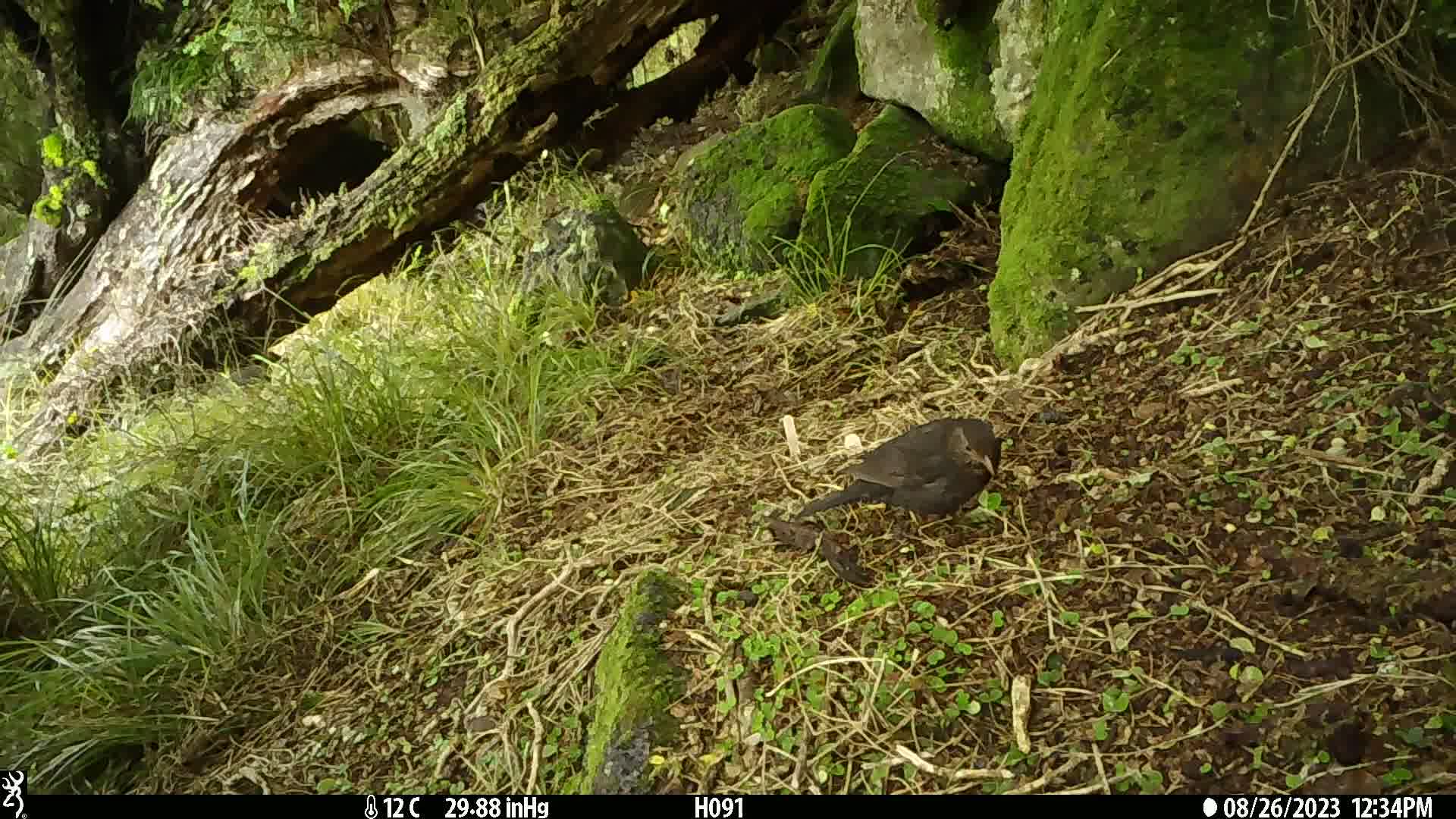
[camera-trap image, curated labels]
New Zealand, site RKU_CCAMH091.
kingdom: Animalia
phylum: Chordata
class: Aves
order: Passeriformes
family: Turdidae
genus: Turdus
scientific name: Turdus merula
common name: eurasian blackbird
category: blackbird